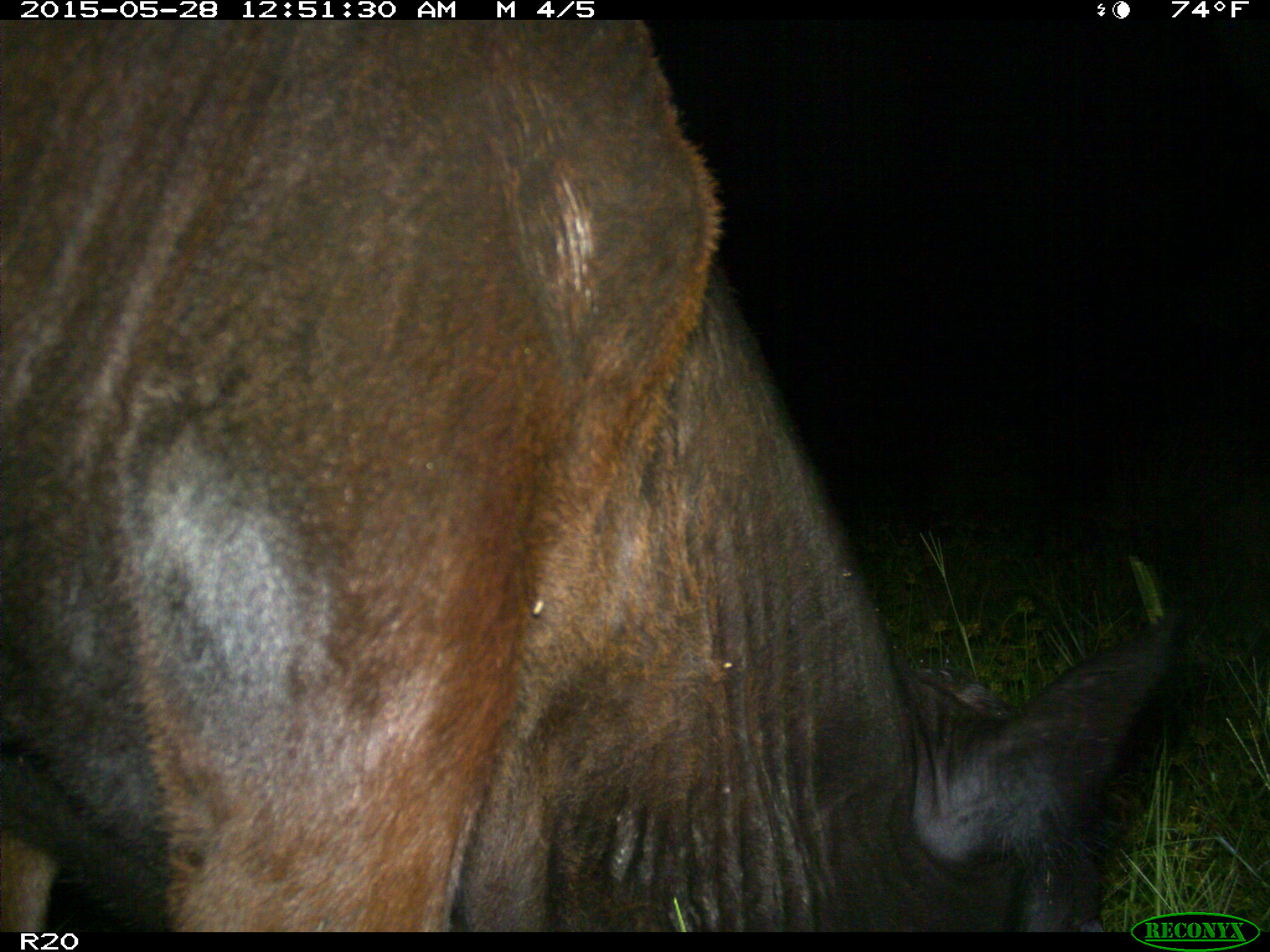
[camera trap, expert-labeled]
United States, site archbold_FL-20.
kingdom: Animalia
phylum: Chordata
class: Mammalia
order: Artiodactyla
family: Bovidae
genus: Bos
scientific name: Bos taurus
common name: domestic cow